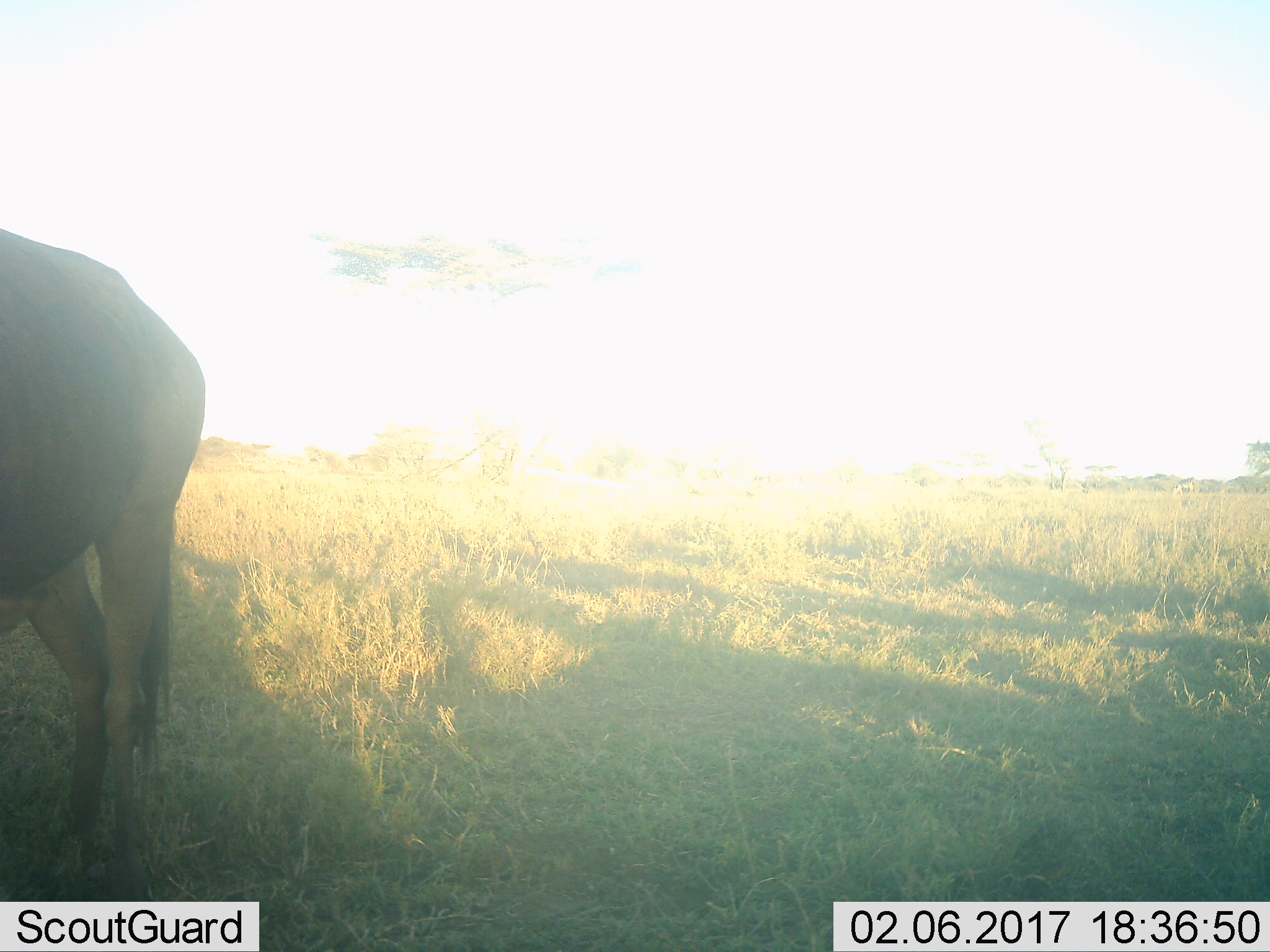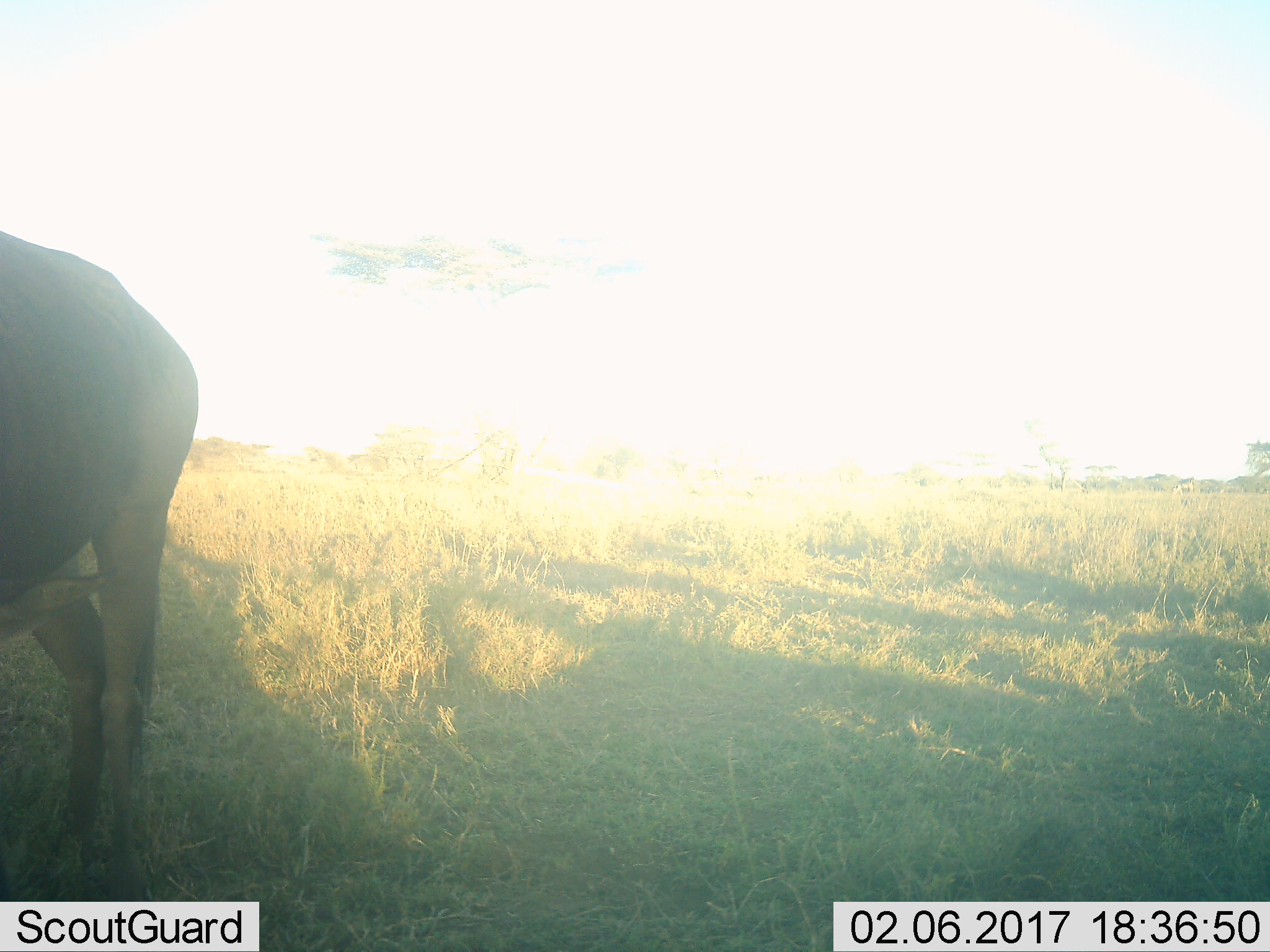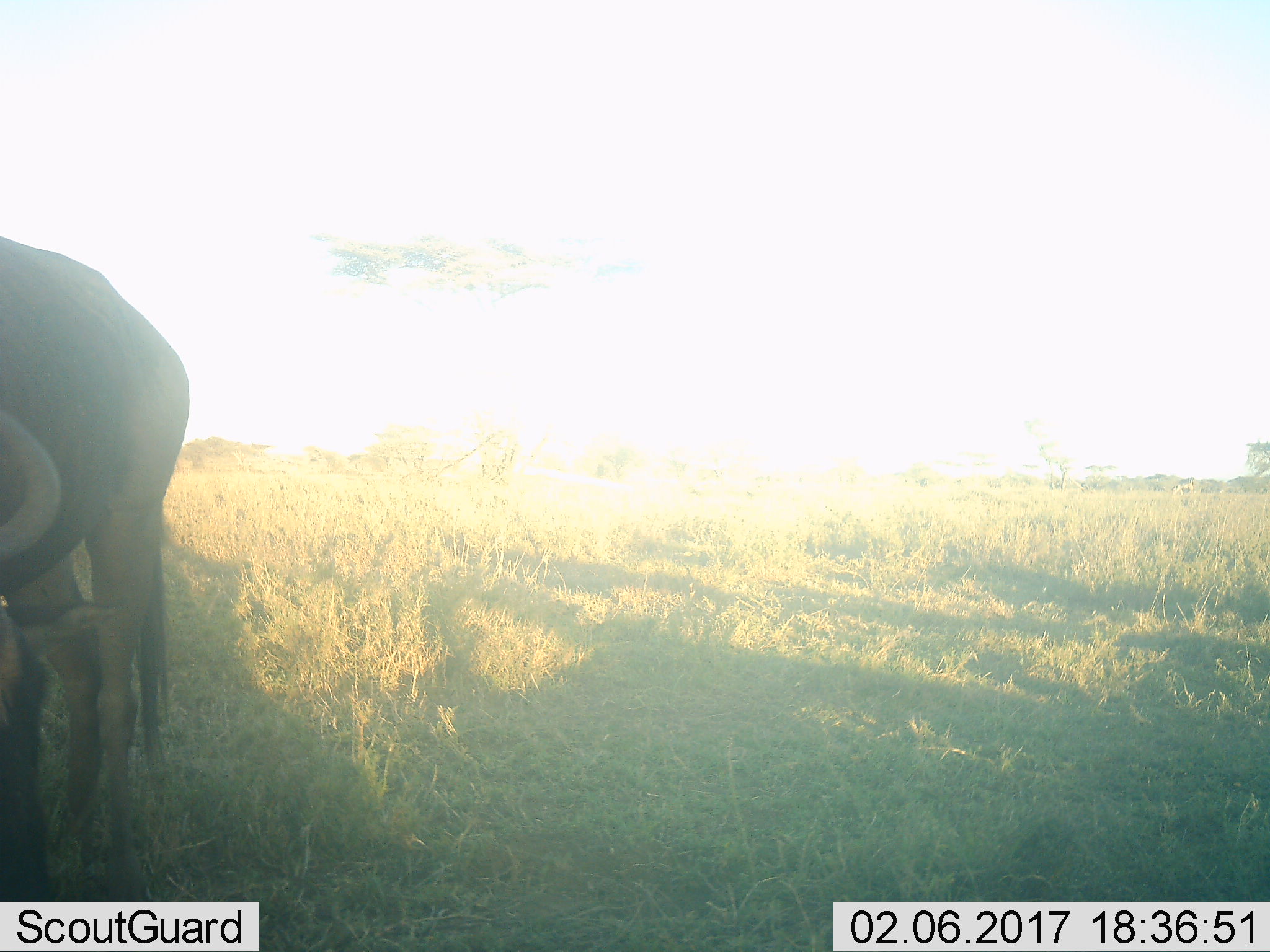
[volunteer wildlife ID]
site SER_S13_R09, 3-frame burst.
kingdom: Animalia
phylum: Chordata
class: Mammalia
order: Artiodactyla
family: Bovidae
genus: Connochaetes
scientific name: Connochaetes taurinus taurinus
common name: blue wildebeest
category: wildebeestblue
Wildebeestblue (blue wildebeest) (Connochaetes taurinus taurinus), count 1. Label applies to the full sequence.